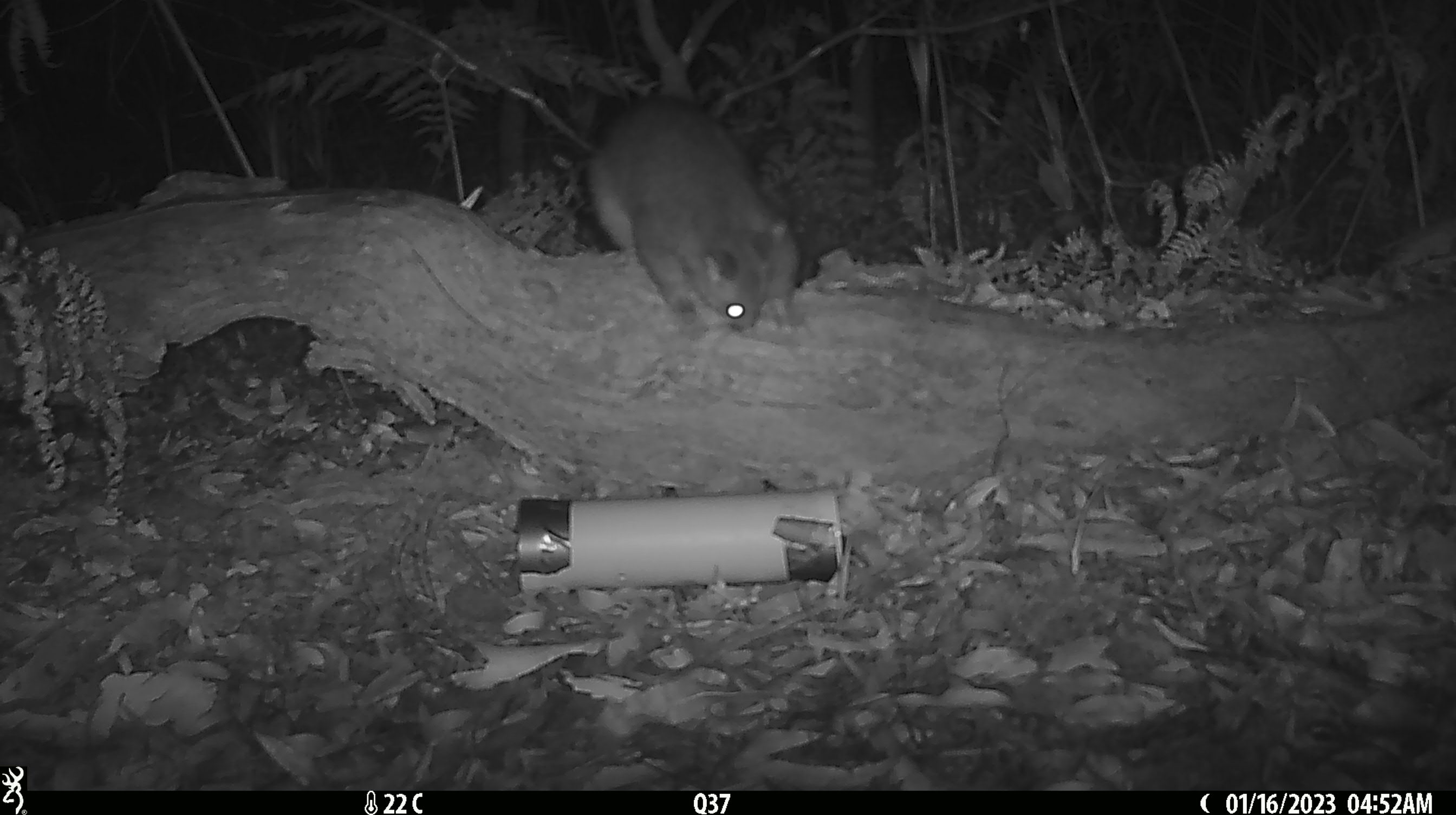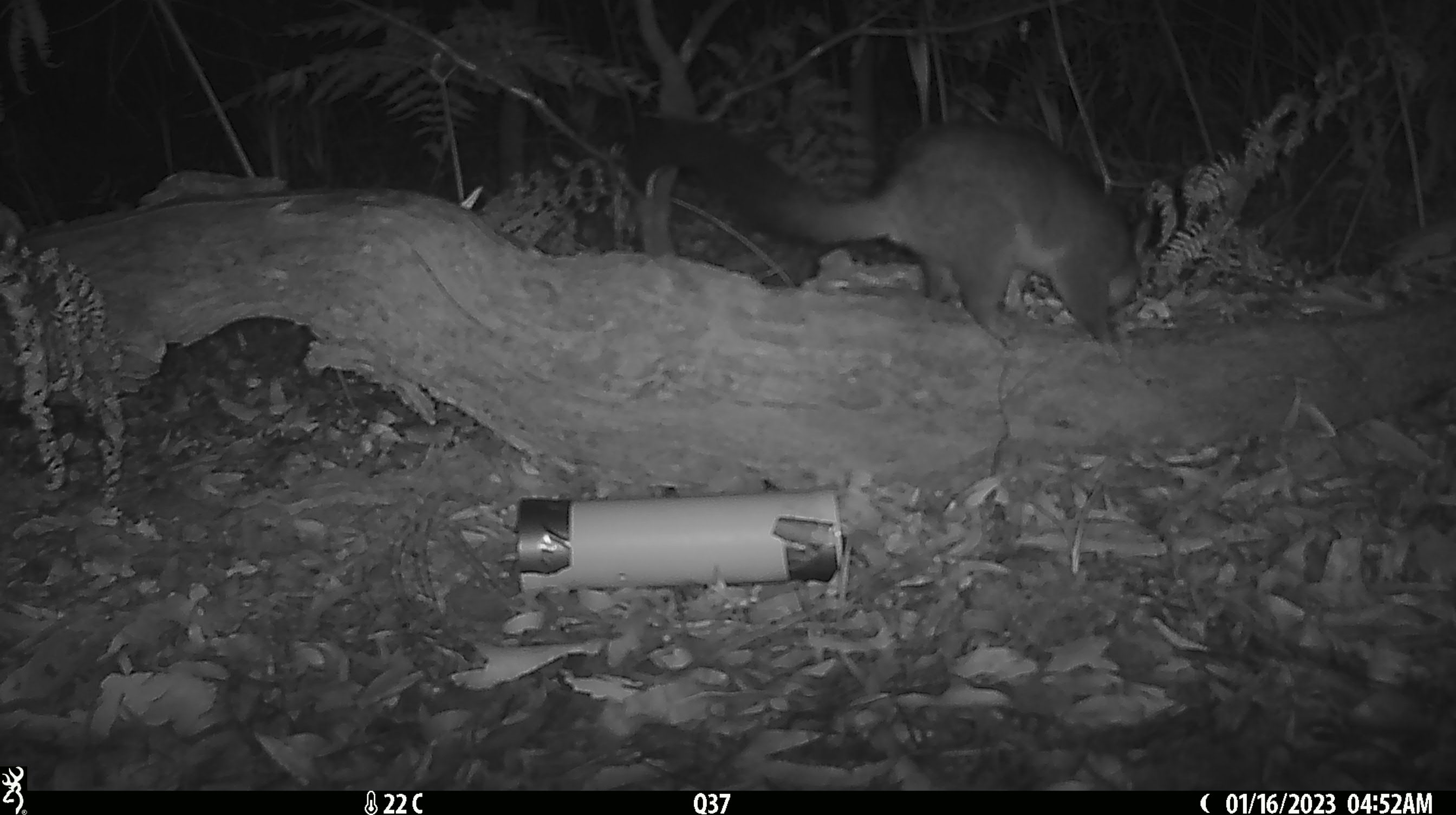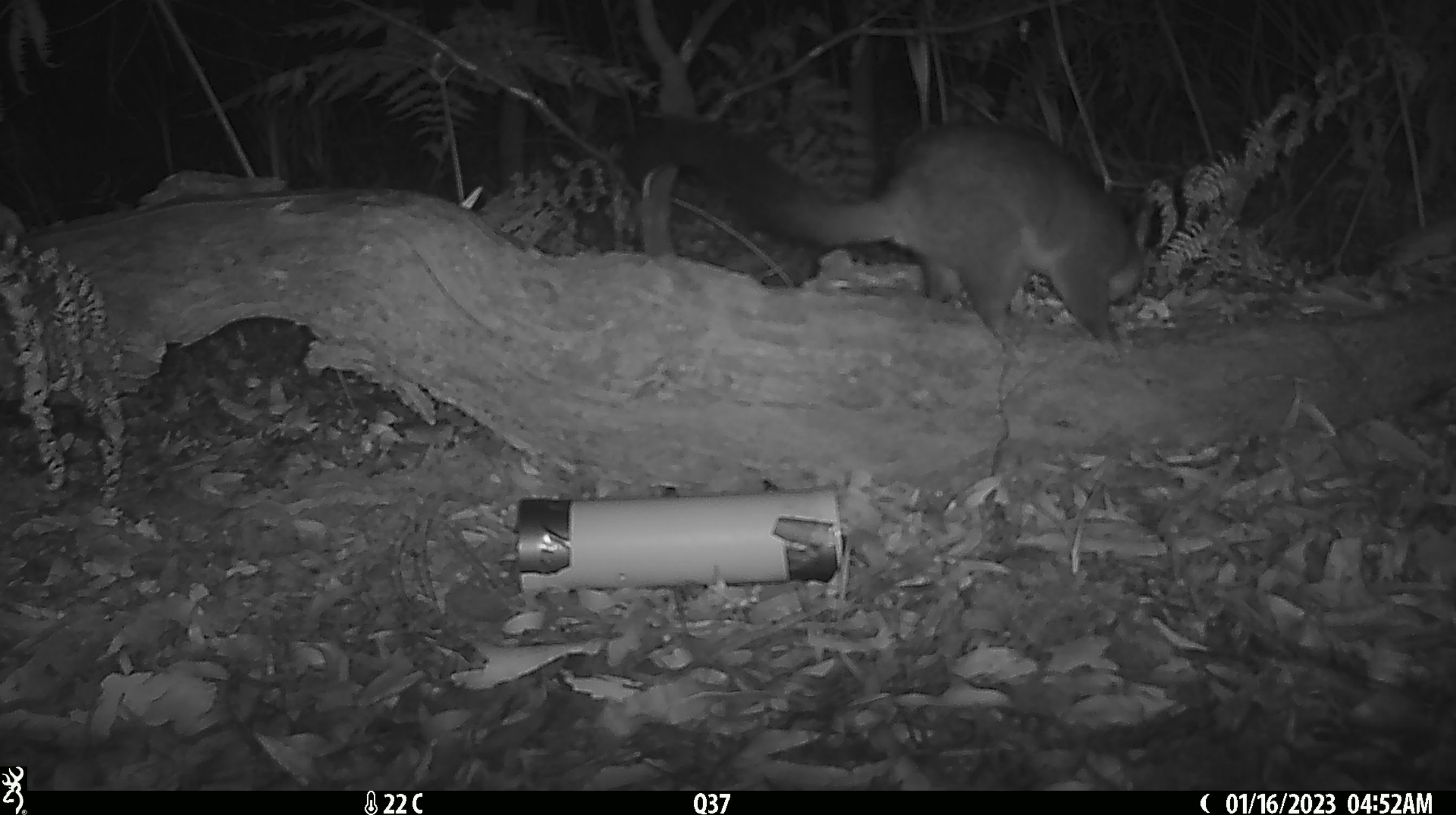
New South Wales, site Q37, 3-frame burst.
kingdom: Animalia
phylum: Chordata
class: Mammalia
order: Diprotodontia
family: Phalangeridae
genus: Trichosurus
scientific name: Trichosurus vulpecula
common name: common brushtail possum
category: possum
Possum (common brushtail possum) (Trichosurus vulpecula).